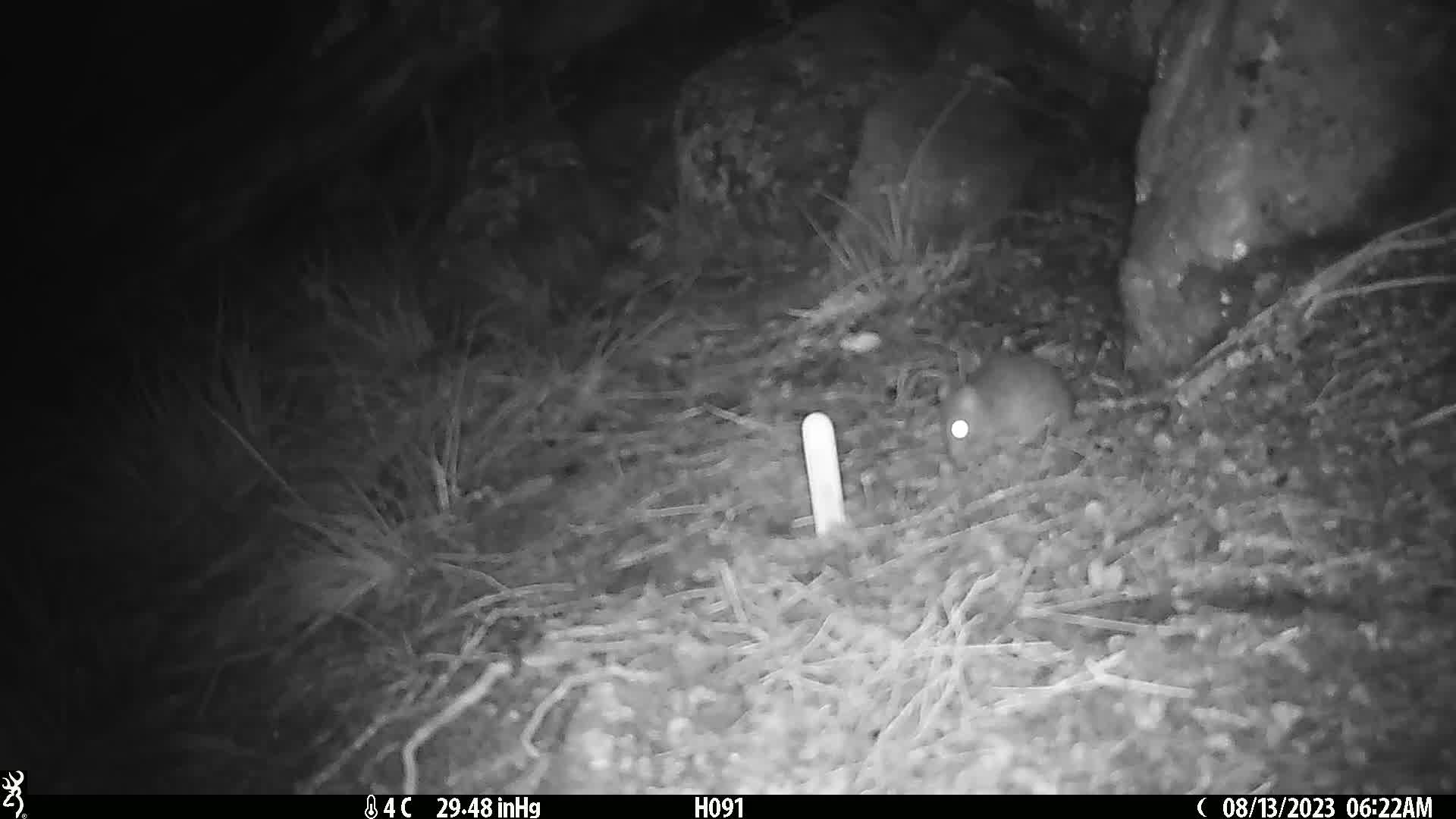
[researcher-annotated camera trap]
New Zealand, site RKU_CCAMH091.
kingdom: Animalia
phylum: Chordata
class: Mammalia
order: Rodentia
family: Muridae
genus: Rattus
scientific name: Rattus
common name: rat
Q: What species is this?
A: Rat (Rattus).